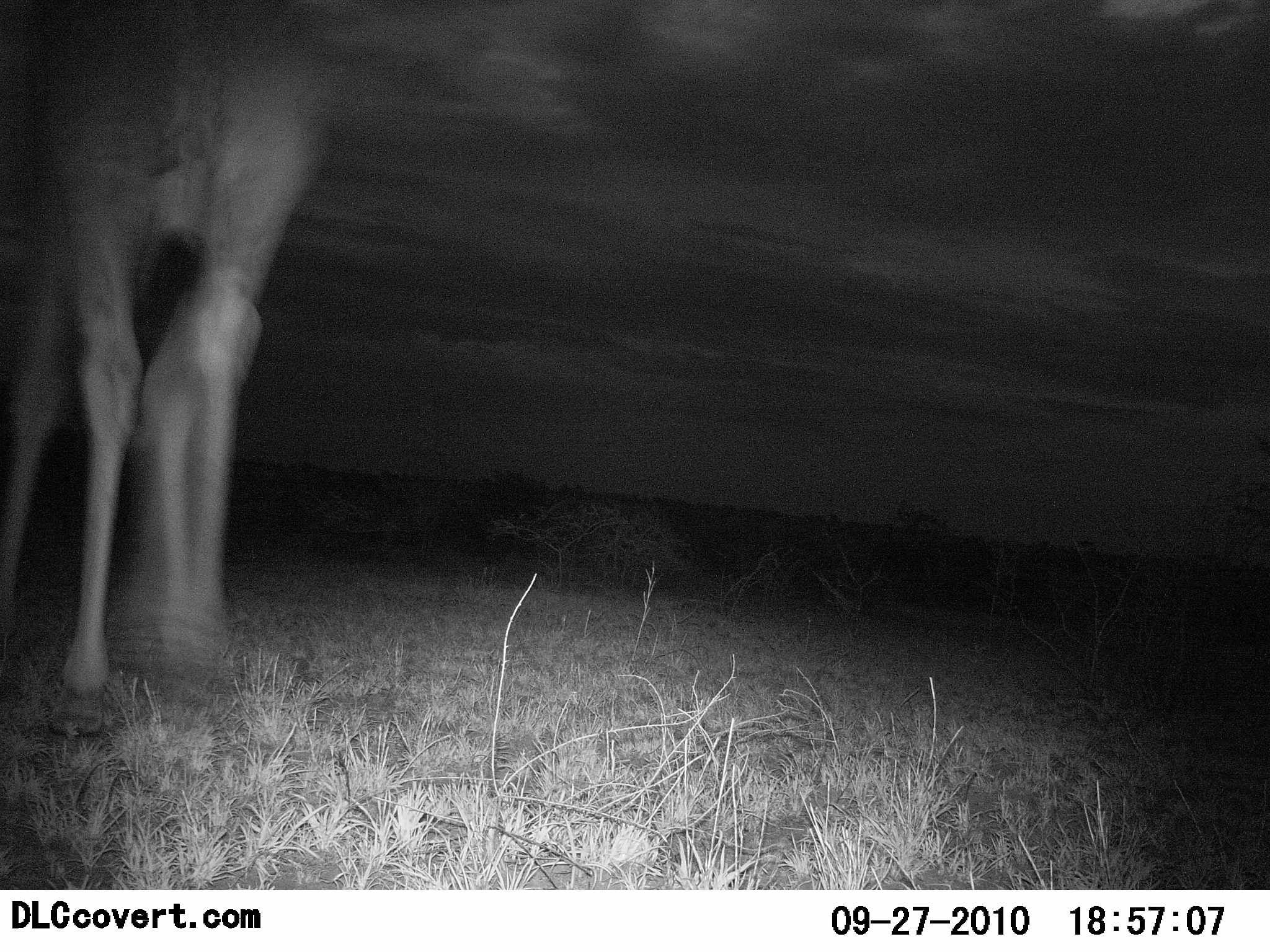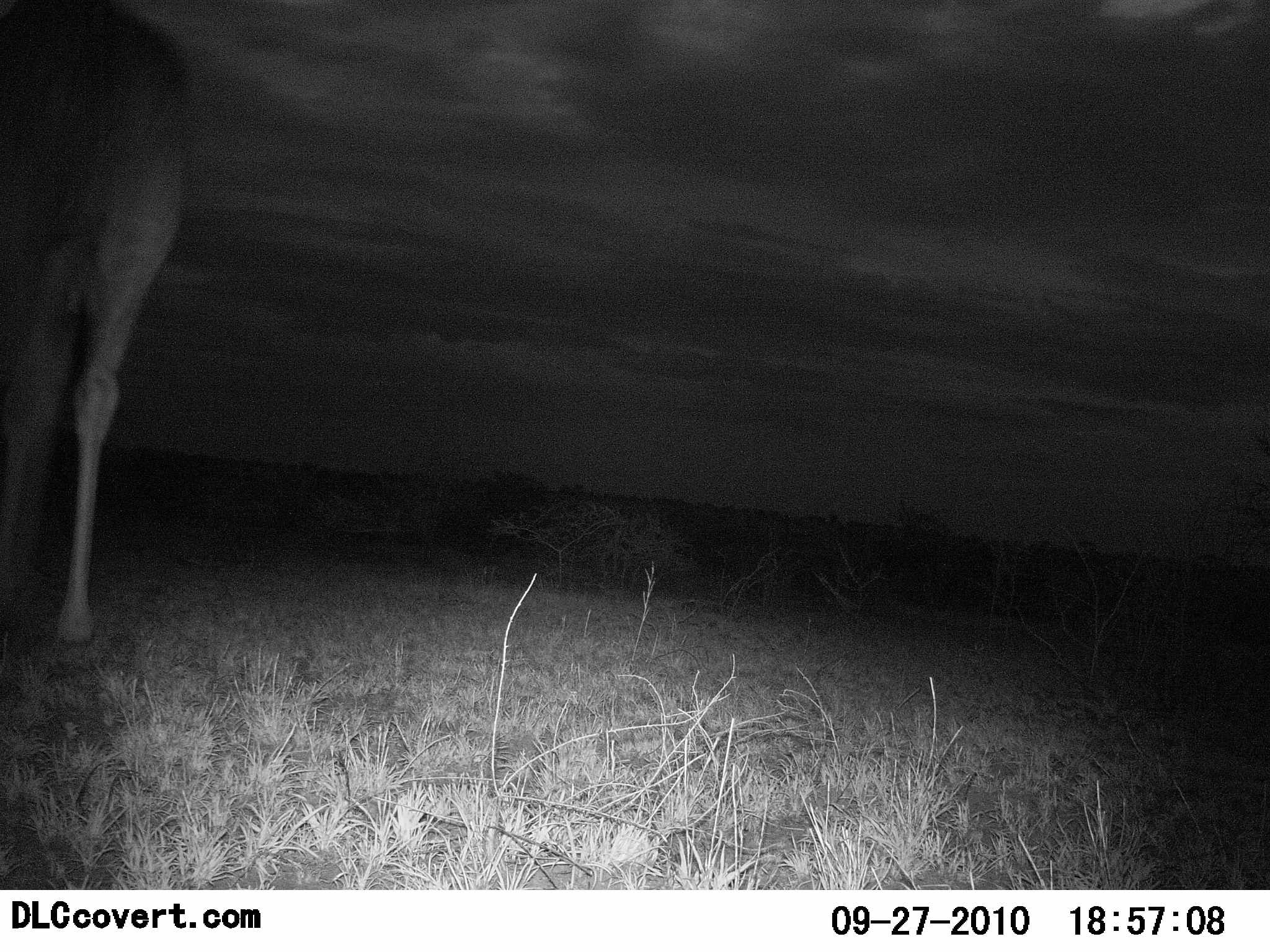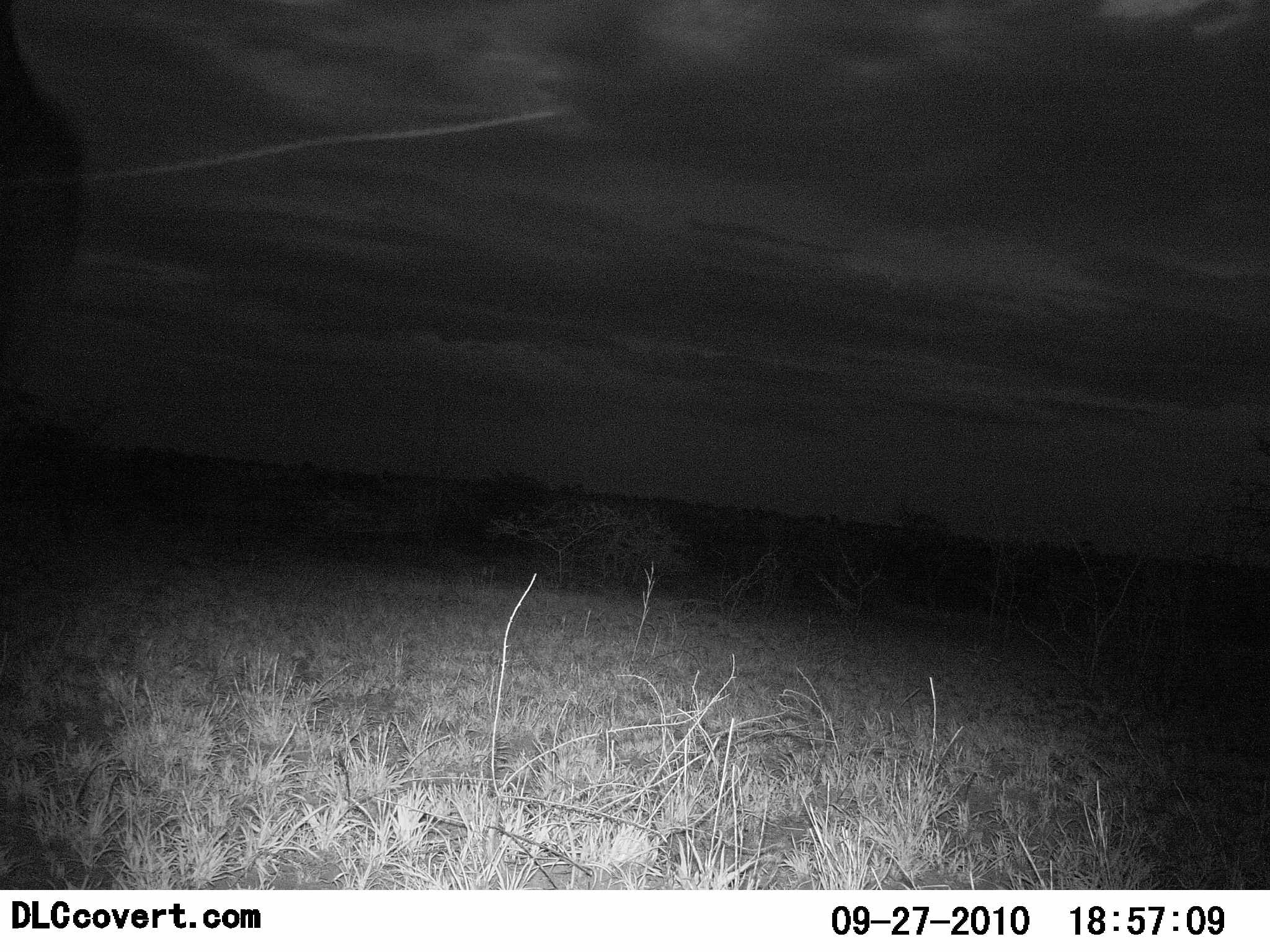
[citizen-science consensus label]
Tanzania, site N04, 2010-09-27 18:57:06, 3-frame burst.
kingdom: Animalia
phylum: Chordata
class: Mammalia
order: Artiodactyla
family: Giraffidae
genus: Giraffa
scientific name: Giraffa camelopardalis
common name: giraffe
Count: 1.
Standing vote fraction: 18%.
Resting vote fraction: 0%.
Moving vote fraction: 82%.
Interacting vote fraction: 0%.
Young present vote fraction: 0%.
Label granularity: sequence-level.